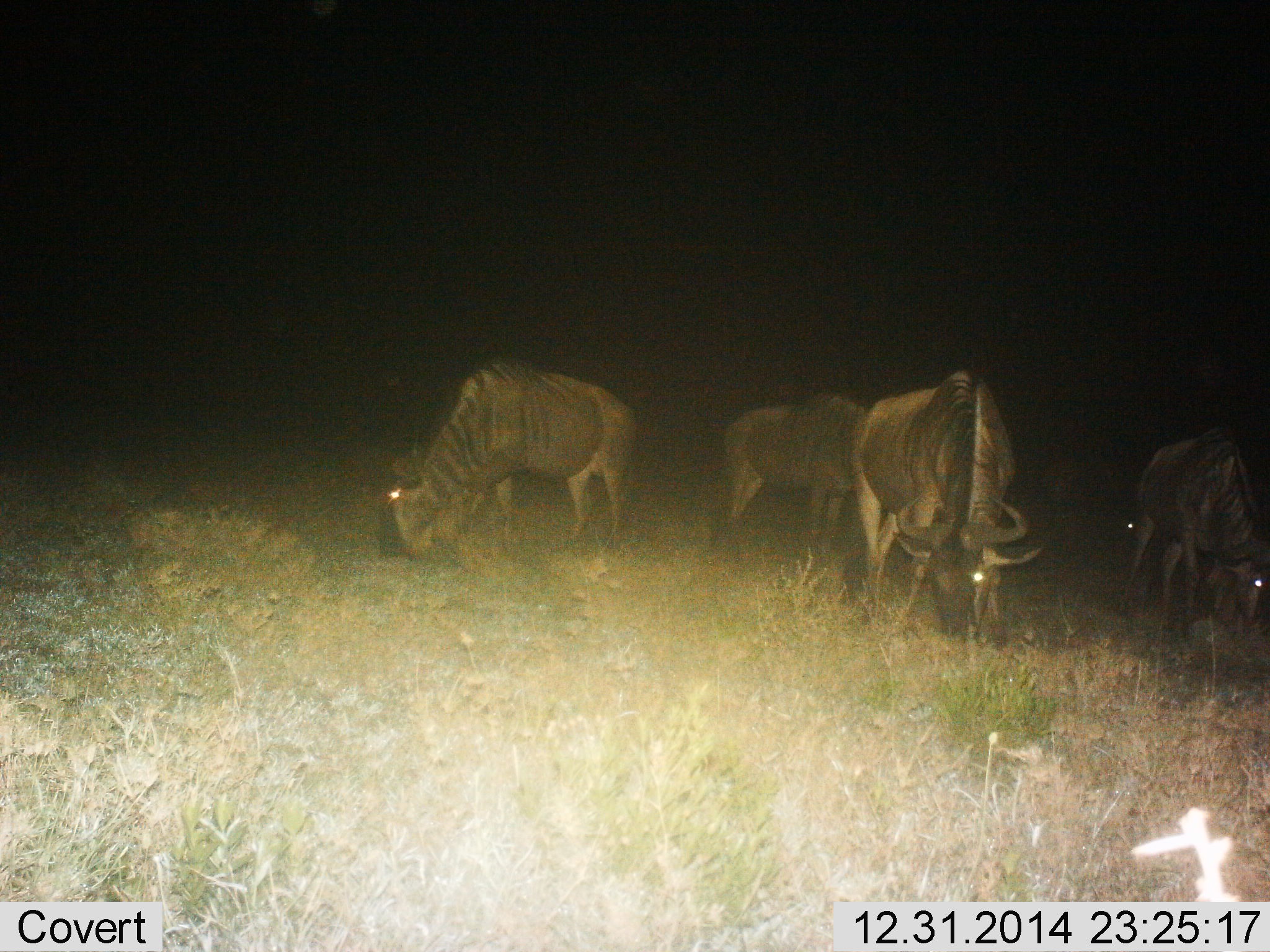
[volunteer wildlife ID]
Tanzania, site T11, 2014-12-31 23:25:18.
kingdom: Animalia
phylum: Chordata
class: Mammalia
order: Artiodactyla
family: Bovidae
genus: Connochaetes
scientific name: Connochaetes taurinus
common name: blue wildebeest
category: wildebeest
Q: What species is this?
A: Wildebeest (blue wildebeest) (Connochaetes taurinus).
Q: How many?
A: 5.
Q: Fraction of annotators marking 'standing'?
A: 50%.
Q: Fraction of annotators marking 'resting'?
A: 0%.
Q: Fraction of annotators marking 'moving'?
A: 0%.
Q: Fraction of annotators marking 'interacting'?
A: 0%.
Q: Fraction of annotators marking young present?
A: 0%.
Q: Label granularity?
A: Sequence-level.